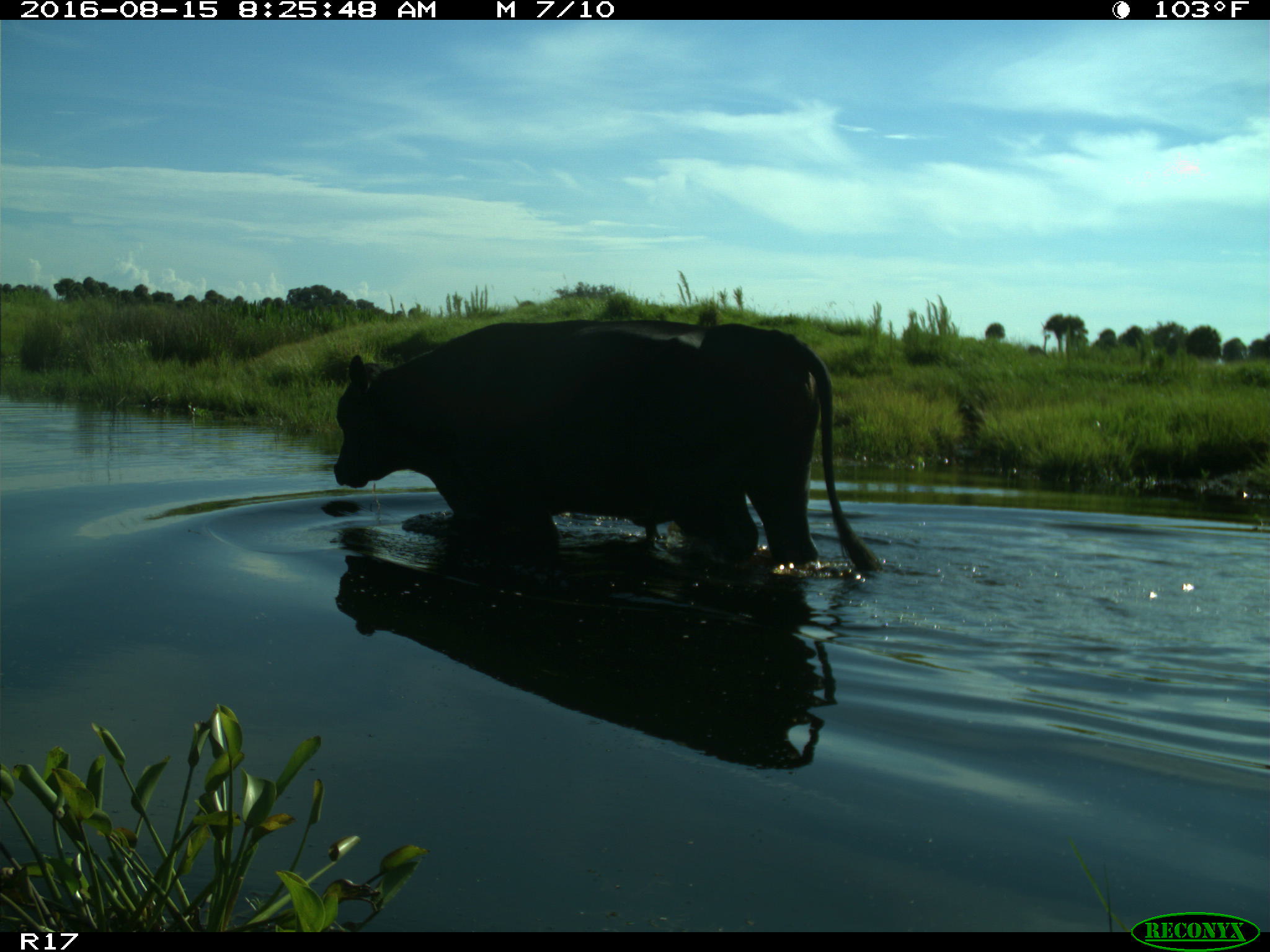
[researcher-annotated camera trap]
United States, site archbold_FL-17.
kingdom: Animalia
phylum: Chordata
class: Mammalia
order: Artiodactyla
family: Bovidae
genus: Bos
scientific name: Bos taurus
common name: domestic cow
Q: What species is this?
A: Bos taurus (domestic cow).